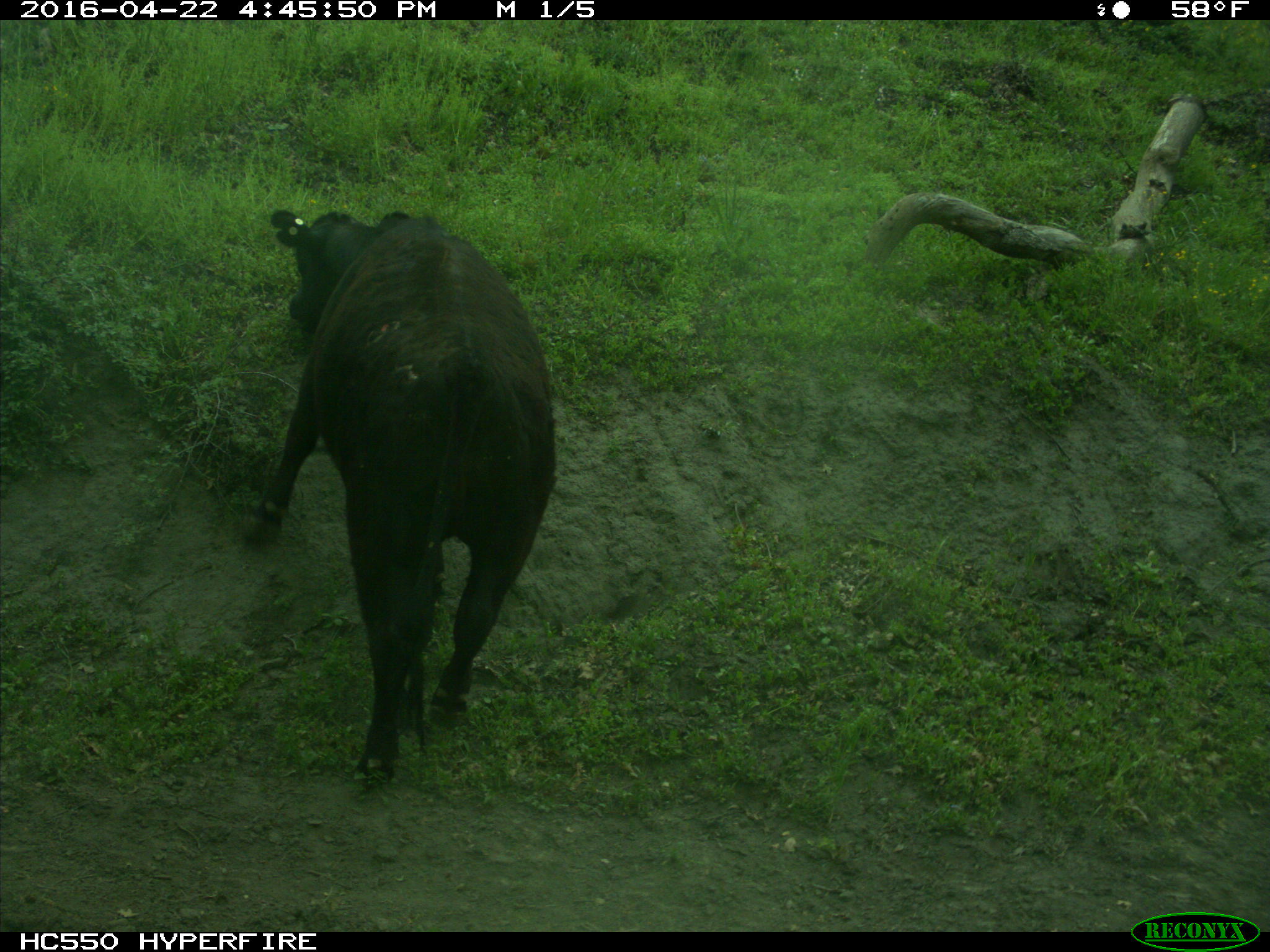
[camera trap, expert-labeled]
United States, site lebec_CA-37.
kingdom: Animalia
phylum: Chordata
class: Mammalia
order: Artiodactyla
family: Bovidae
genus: Bos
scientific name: Bos taurus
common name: domestic cow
Bos taurus (domestic cow).